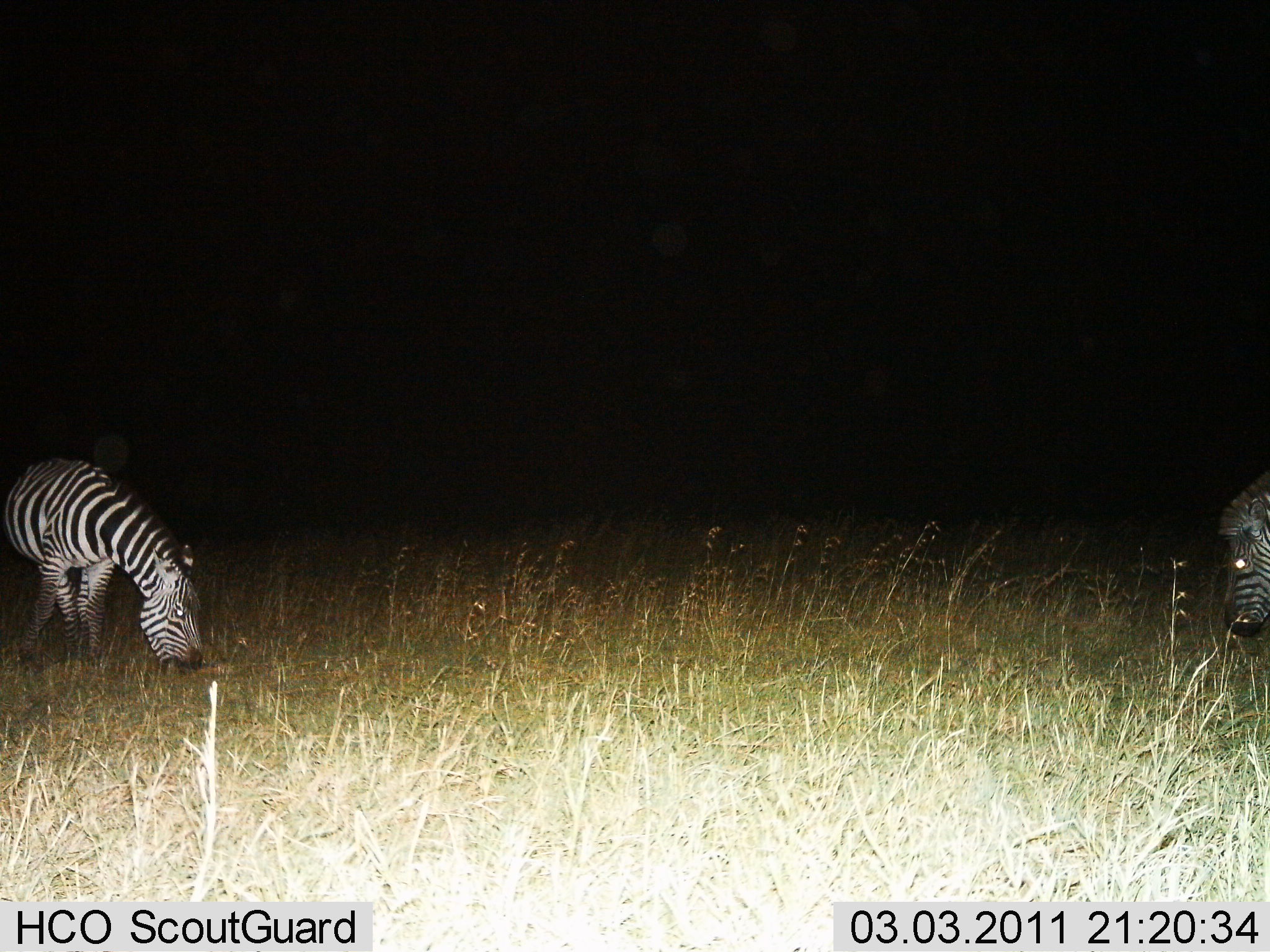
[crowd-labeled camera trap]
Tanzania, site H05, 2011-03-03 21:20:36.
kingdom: Animalia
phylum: Chordata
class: Mammalia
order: Perissodactyla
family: Equidae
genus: Equus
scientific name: Equus quagga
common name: plains zebra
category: zebra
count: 2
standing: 18%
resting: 0%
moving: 9%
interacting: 0%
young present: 0%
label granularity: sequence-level